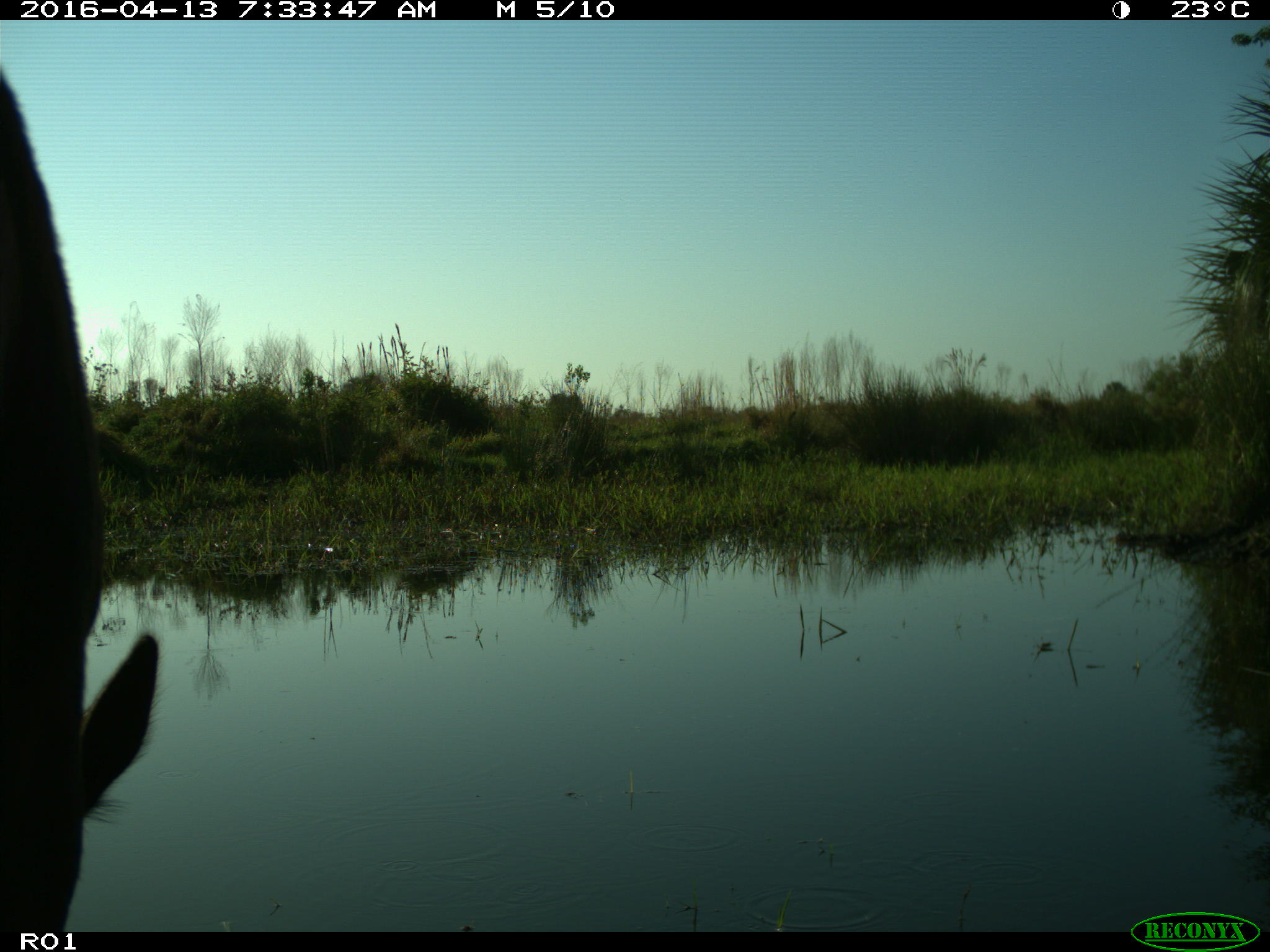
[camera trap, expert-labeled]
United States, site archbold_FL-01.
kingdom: Animalia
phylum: Chordata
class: Mammalia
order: Artiodactyla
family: Bovidae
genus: Bos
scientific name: Bos taurus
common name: domestic cow